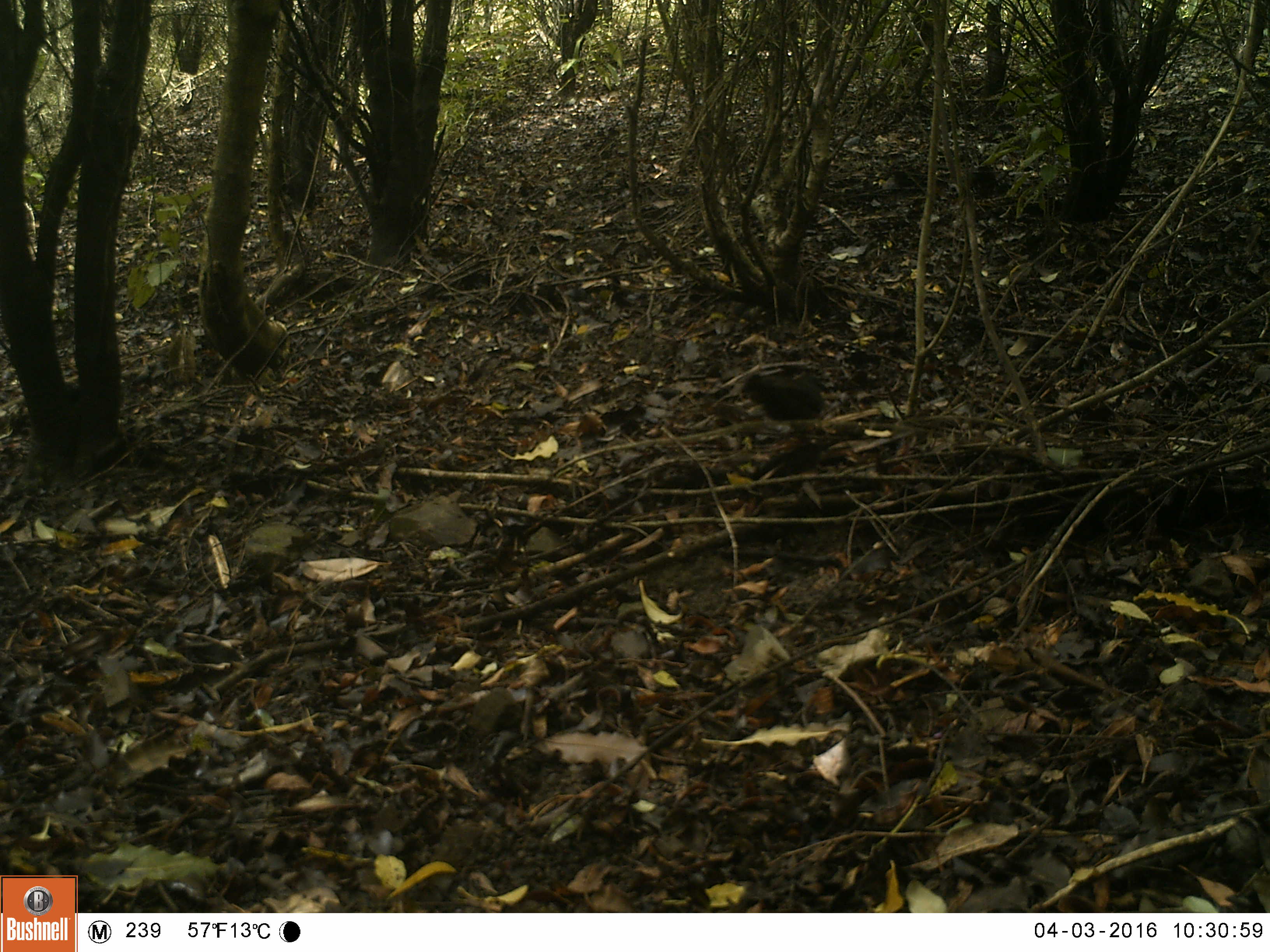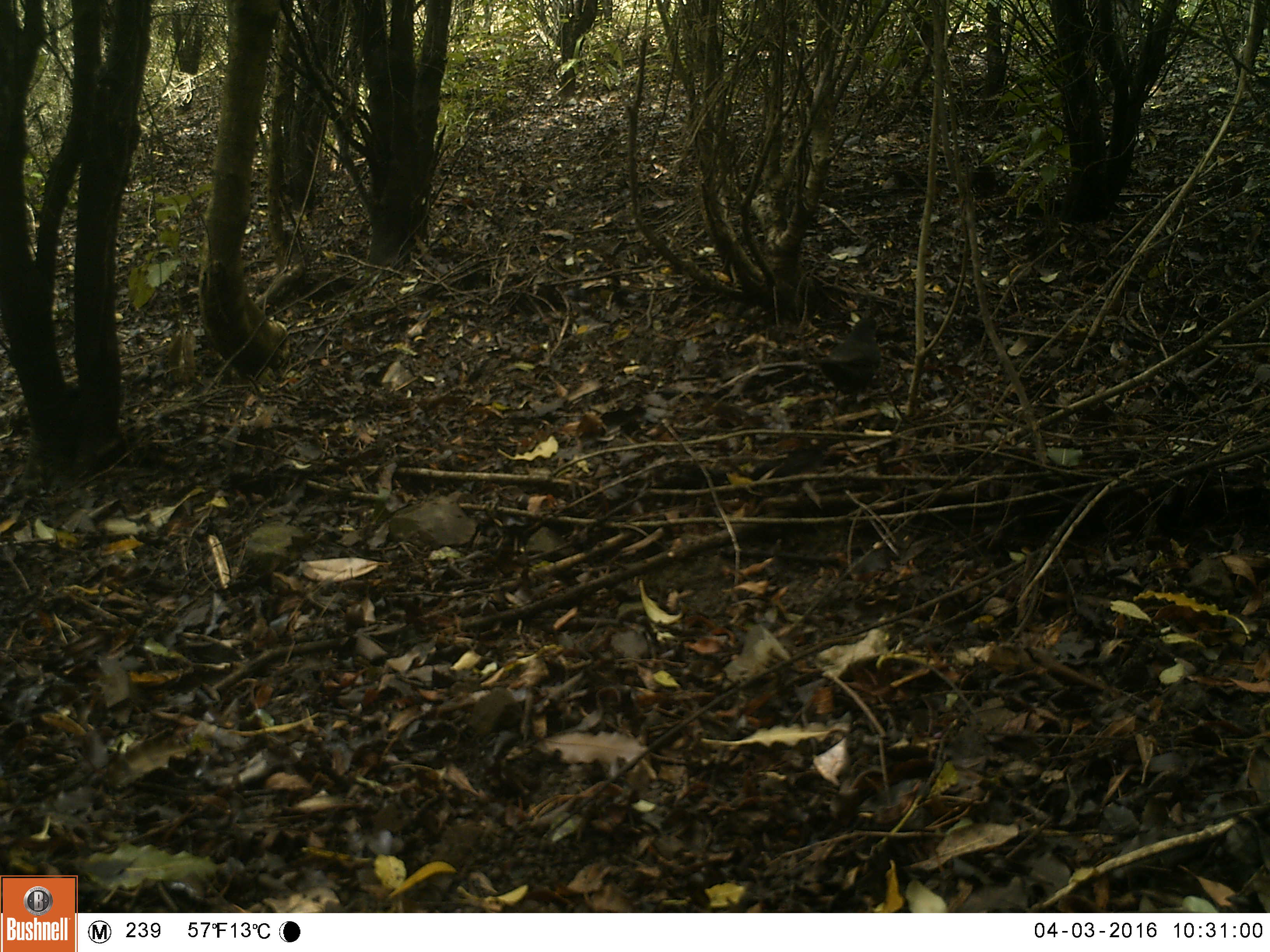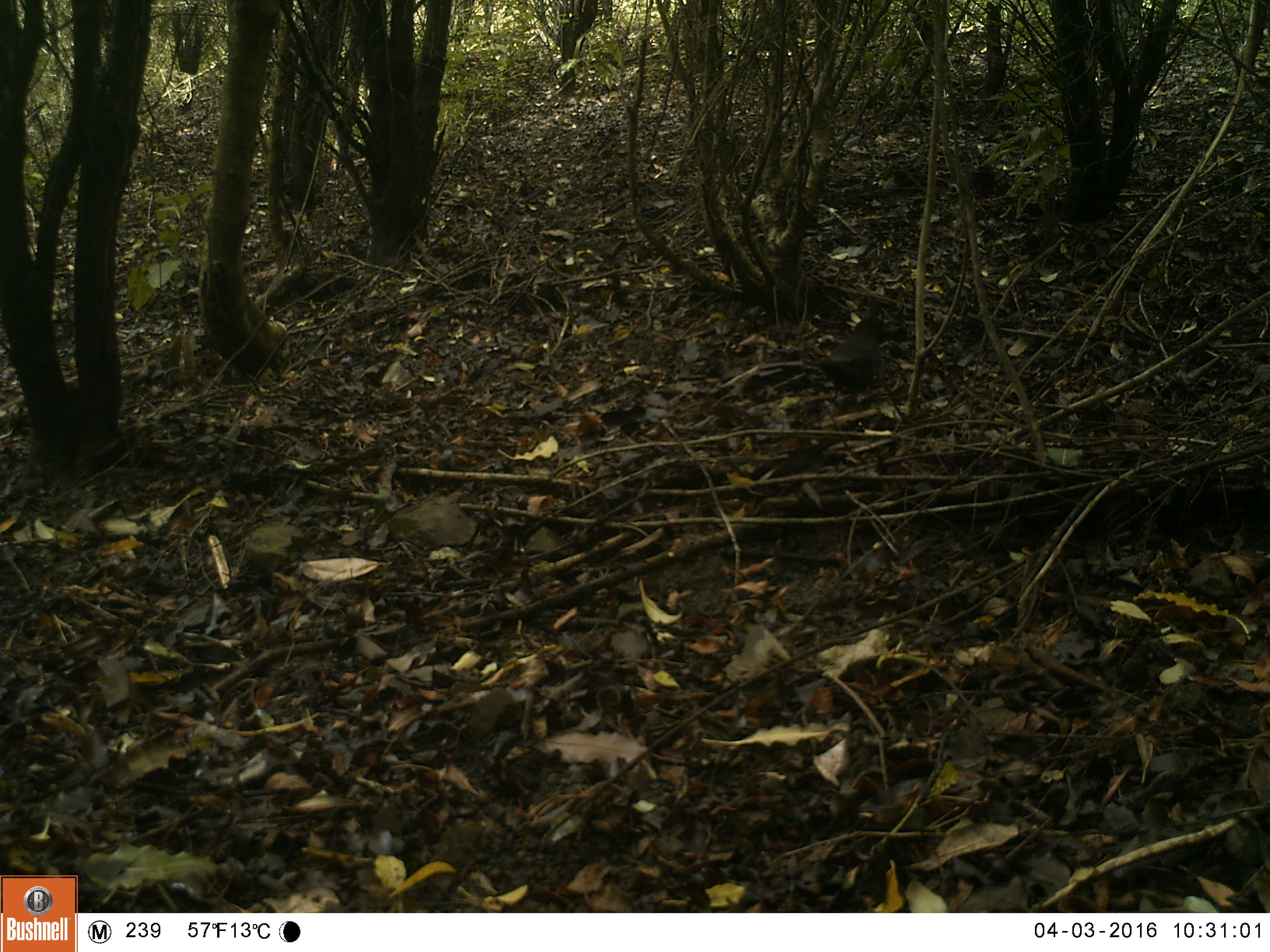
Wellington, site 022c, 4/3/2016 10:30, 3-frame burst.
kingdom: Animalia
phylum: Chordata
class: Aves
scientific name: Aves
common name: bird